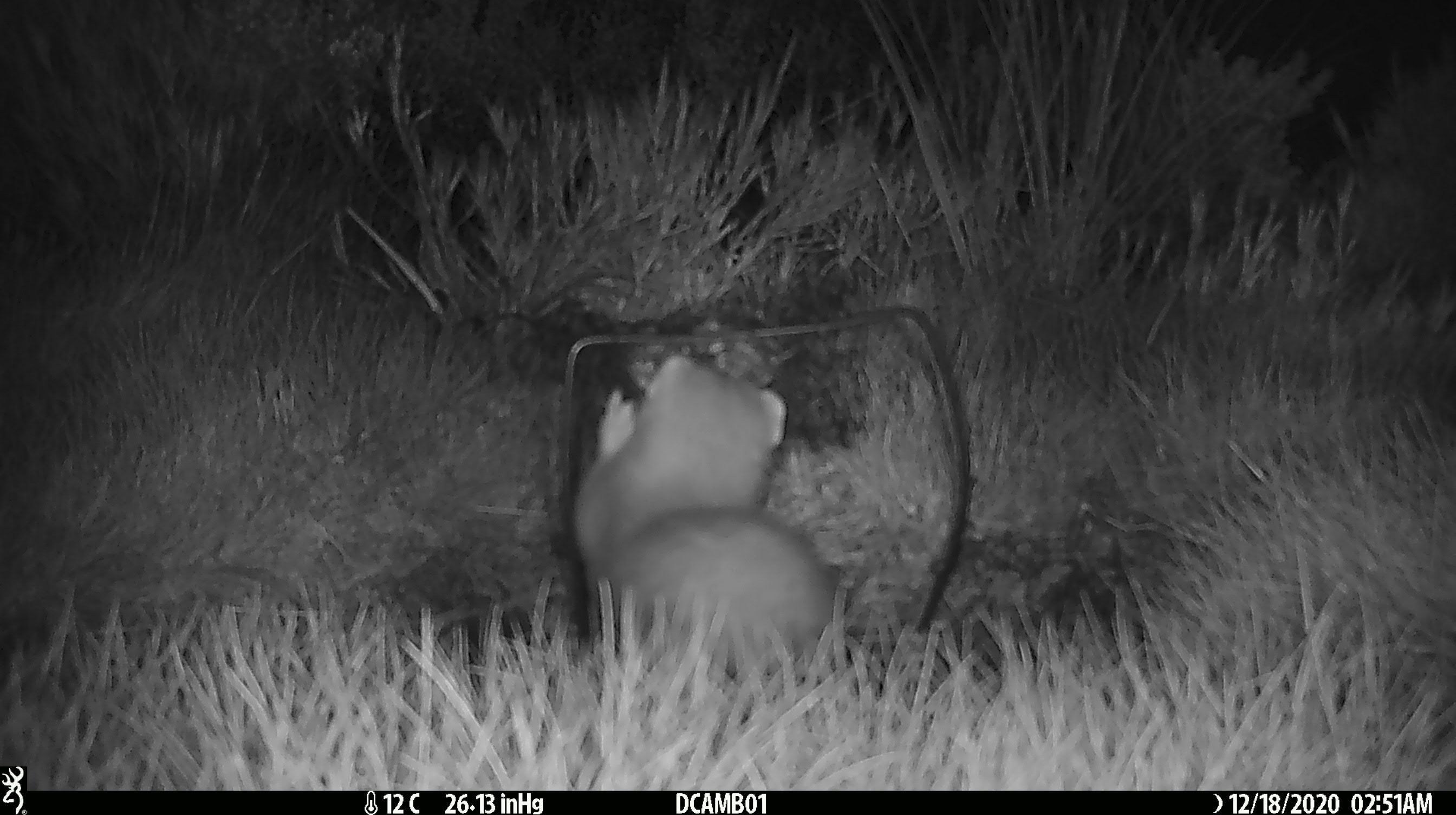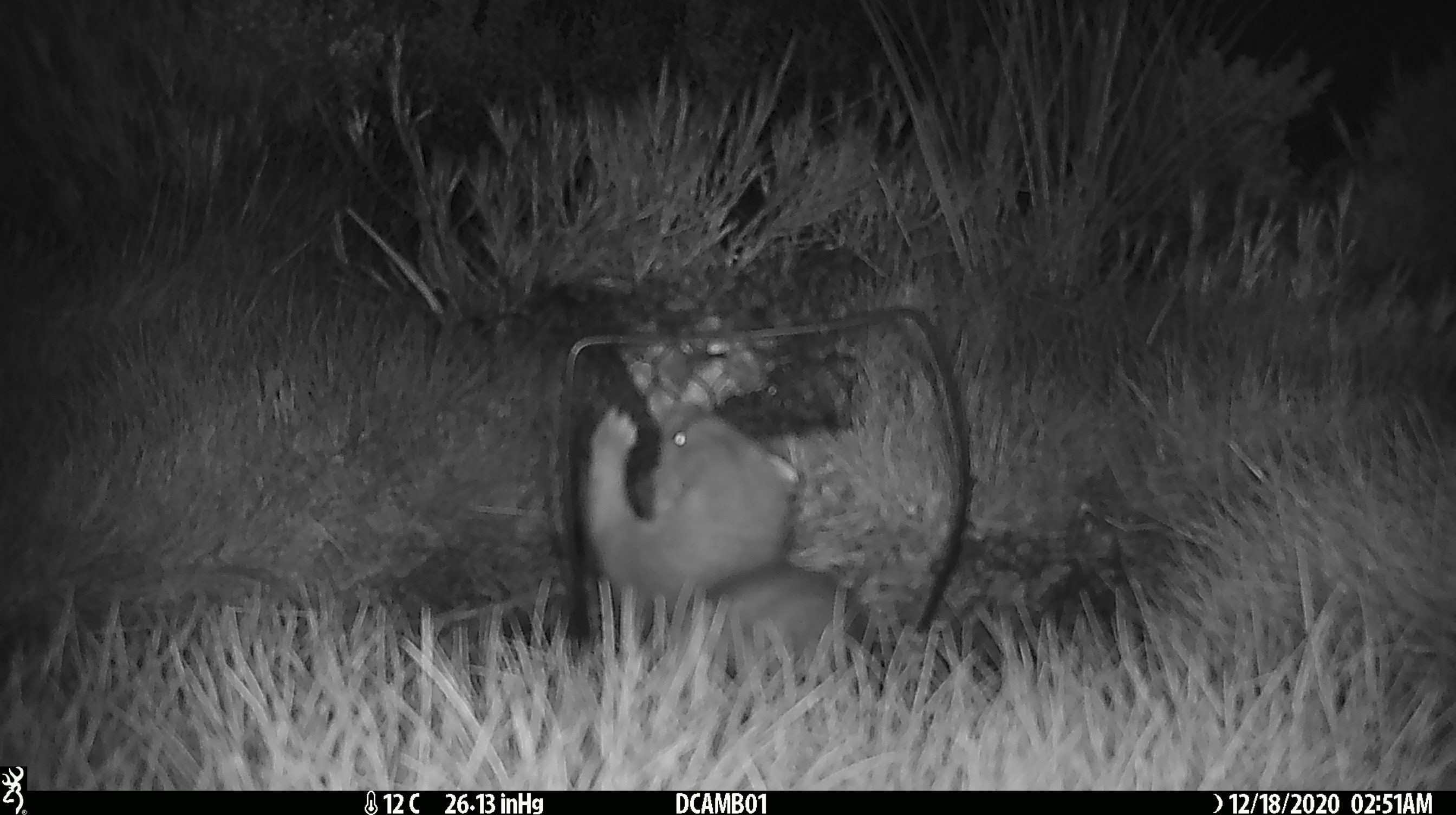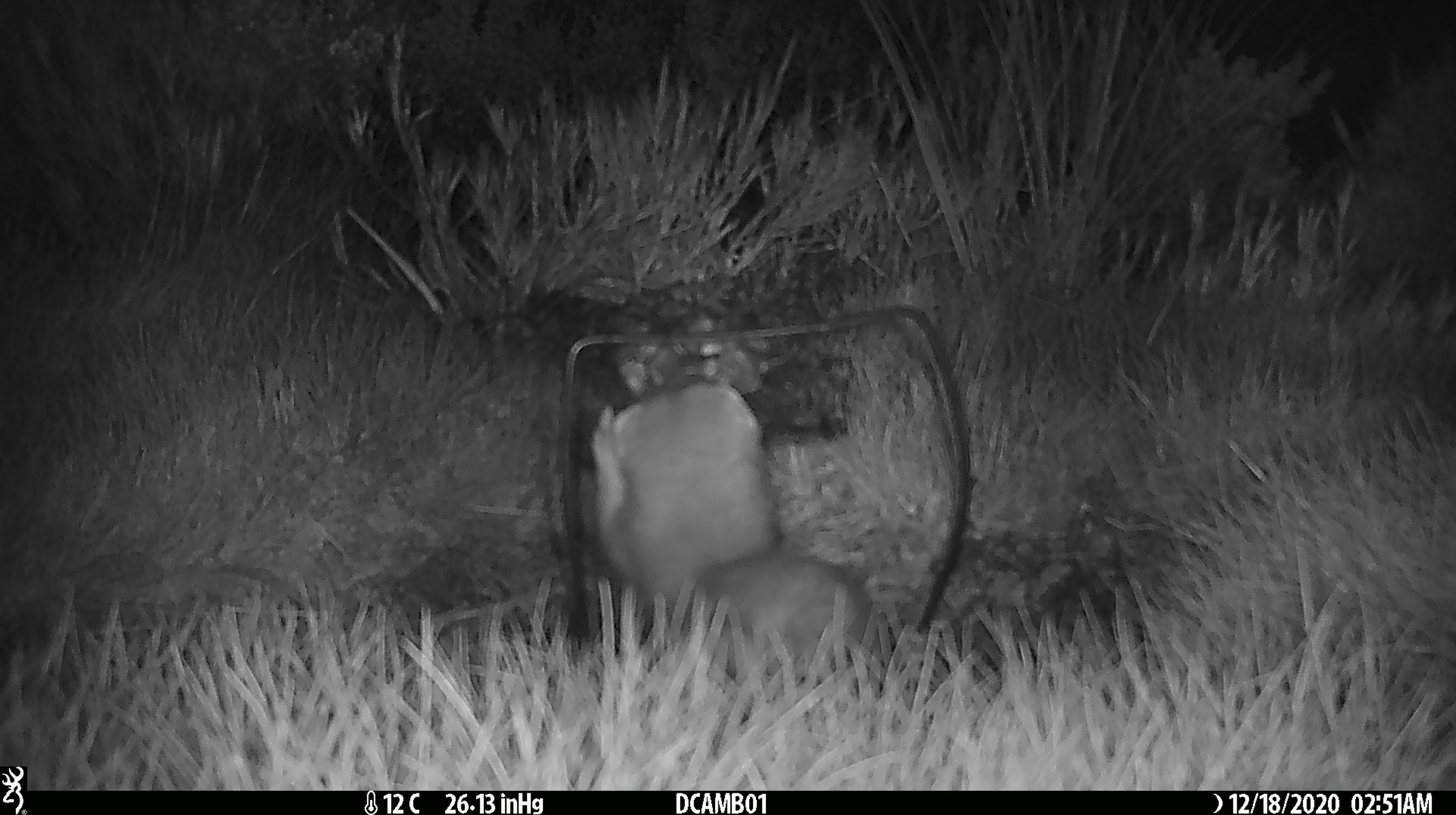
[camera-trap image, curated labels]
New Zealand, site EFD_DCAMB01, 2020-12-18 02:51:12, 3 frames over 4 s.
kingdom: Animalia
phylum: Chordata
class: Mammalia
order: Carnivora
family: Mustelidae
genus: Mustela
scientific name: Mustela erminea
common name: stoat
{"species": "stoat (Mustela erminea)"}